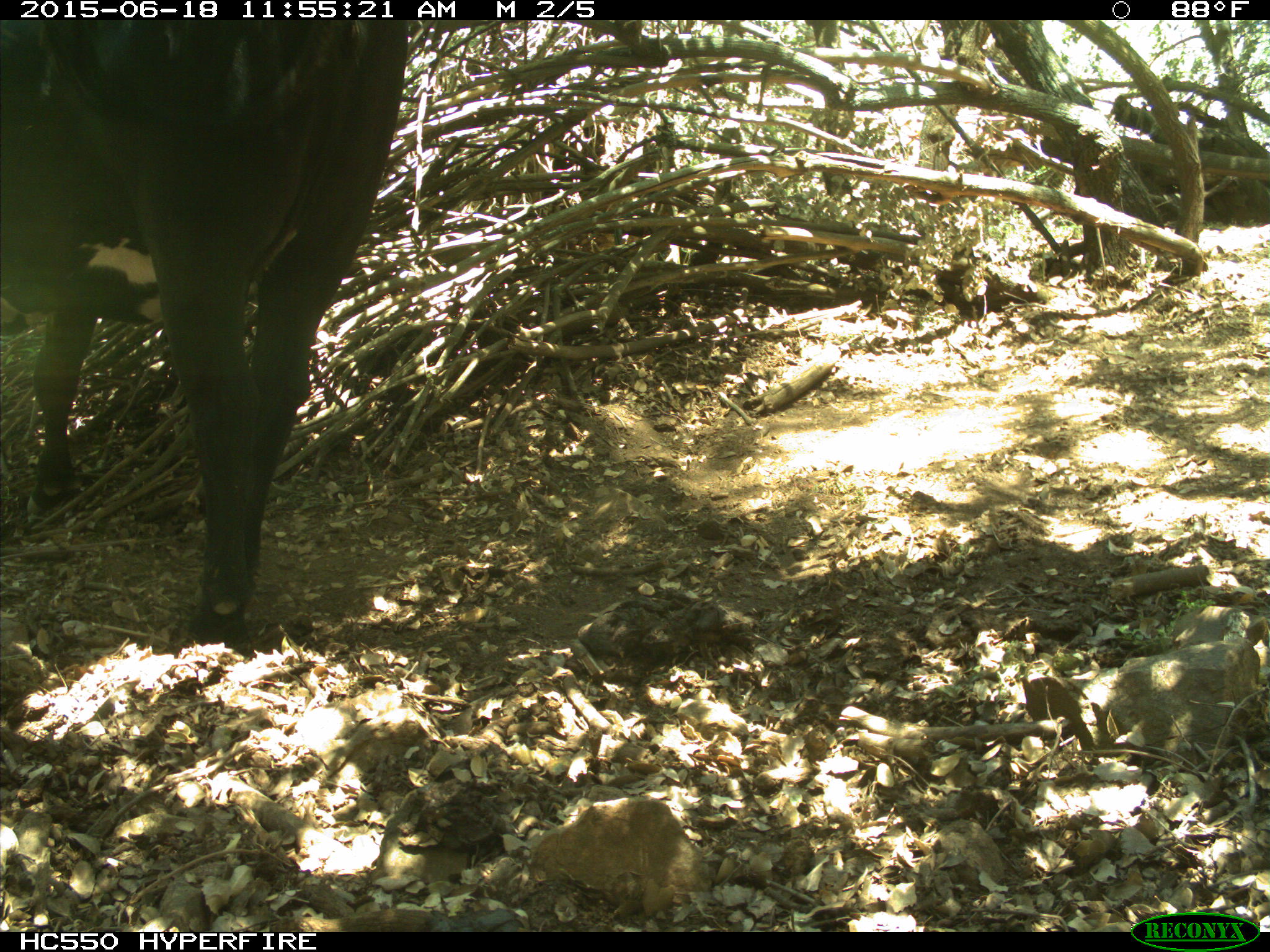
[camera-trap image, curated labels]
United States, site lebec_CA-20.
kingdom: Animalia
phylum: Chordata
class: Mammalia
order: Artiodactyla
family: Bovidae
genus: Bos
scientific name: Bos taurus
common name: domestic cow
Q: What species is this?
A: Bos taurus (domestic cow).